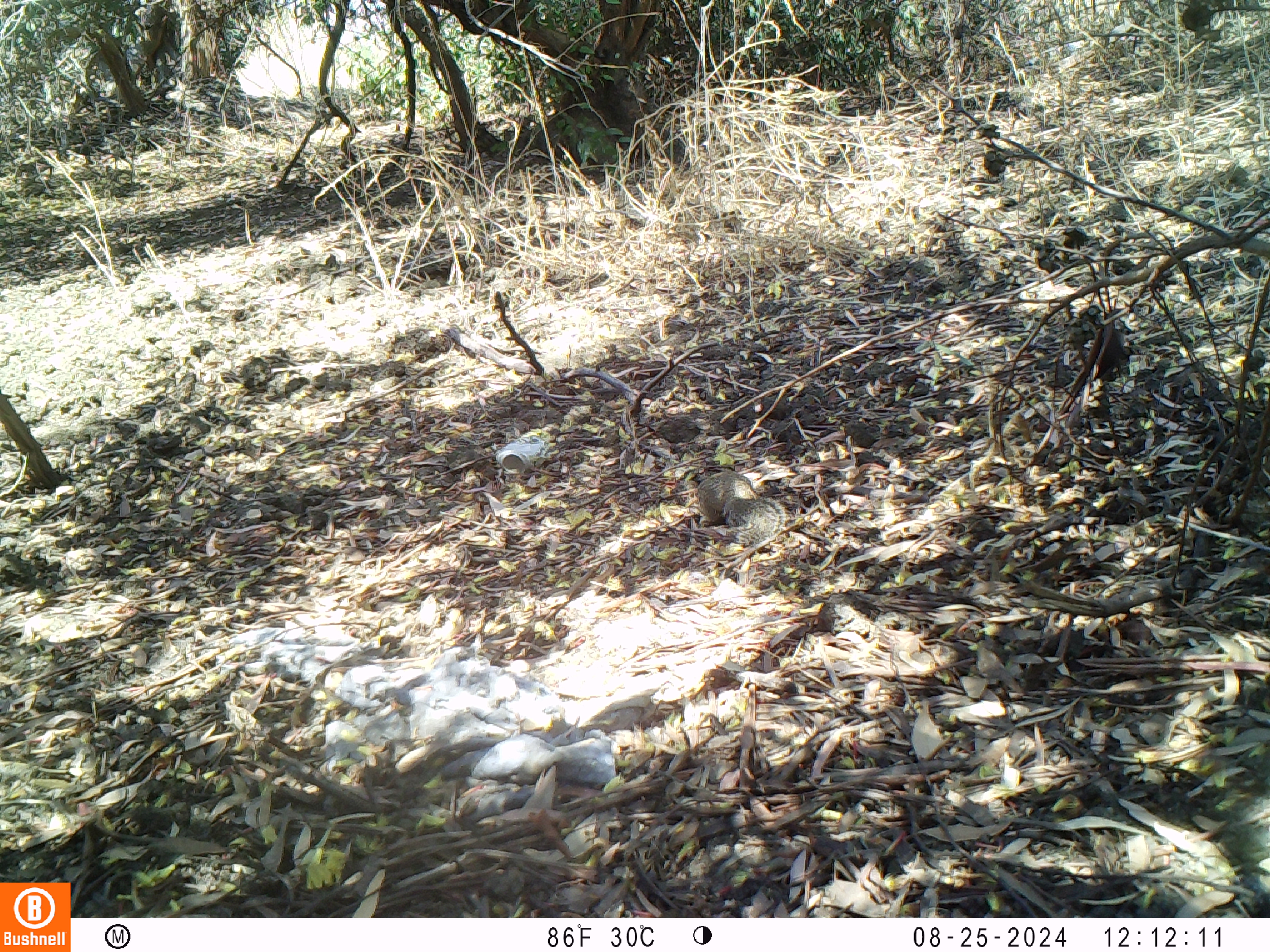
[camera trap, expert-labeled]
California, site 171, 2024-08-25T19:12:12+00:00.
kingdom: Animalia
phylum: Chordata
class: Mammalia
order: Rodentia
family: Sciuridae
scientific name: Sciuridae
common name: squirrel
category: unknown squirrel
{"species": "unknown squirrel (squirrel) (Sciuridae)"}